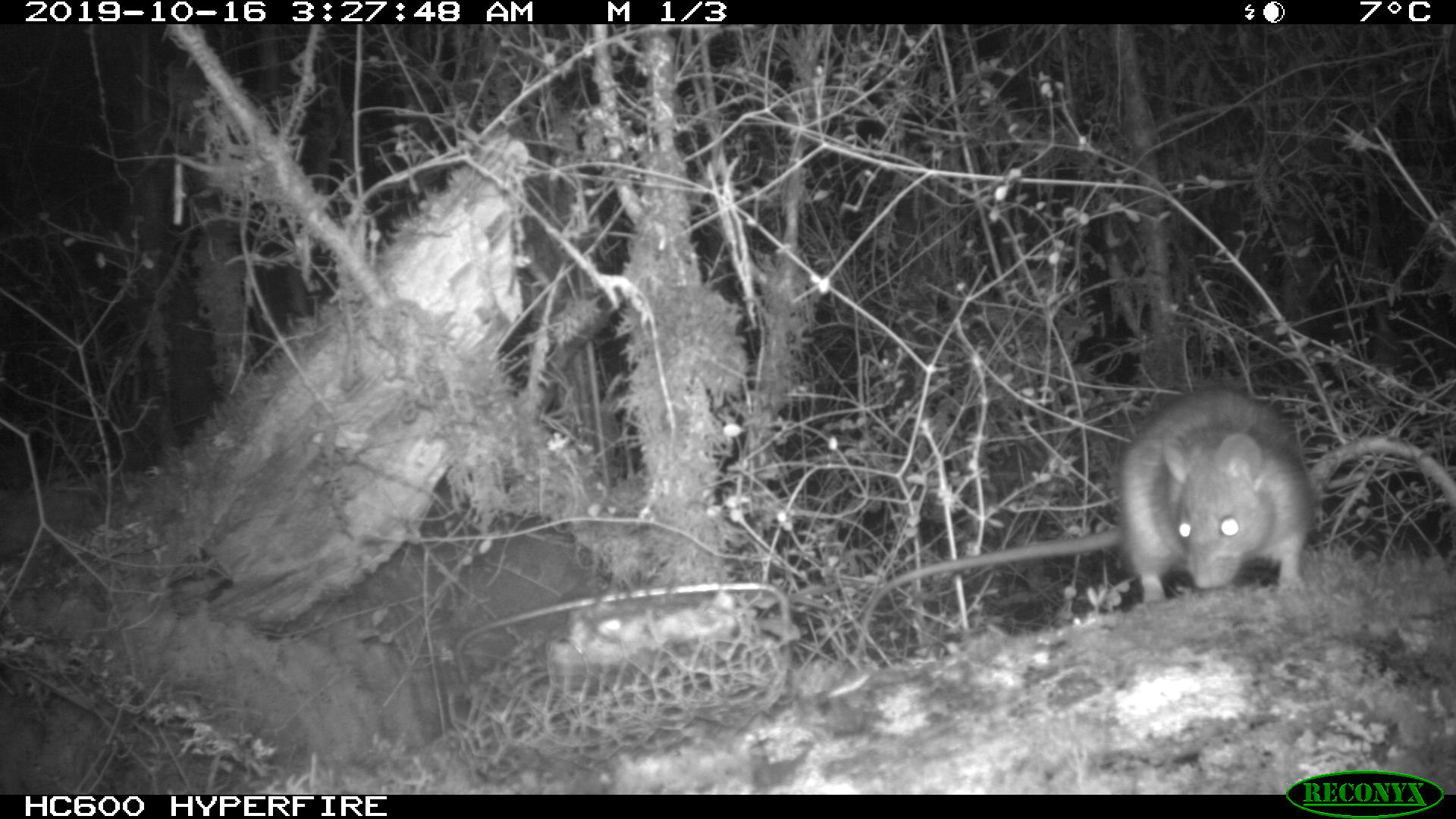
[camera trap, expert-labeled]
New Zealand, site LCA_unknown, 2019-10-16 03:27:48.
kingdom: Animalia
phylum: Chordata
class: Mammalia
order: Rodentia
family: Muridae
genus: Rattus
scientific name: Rattus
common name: rat